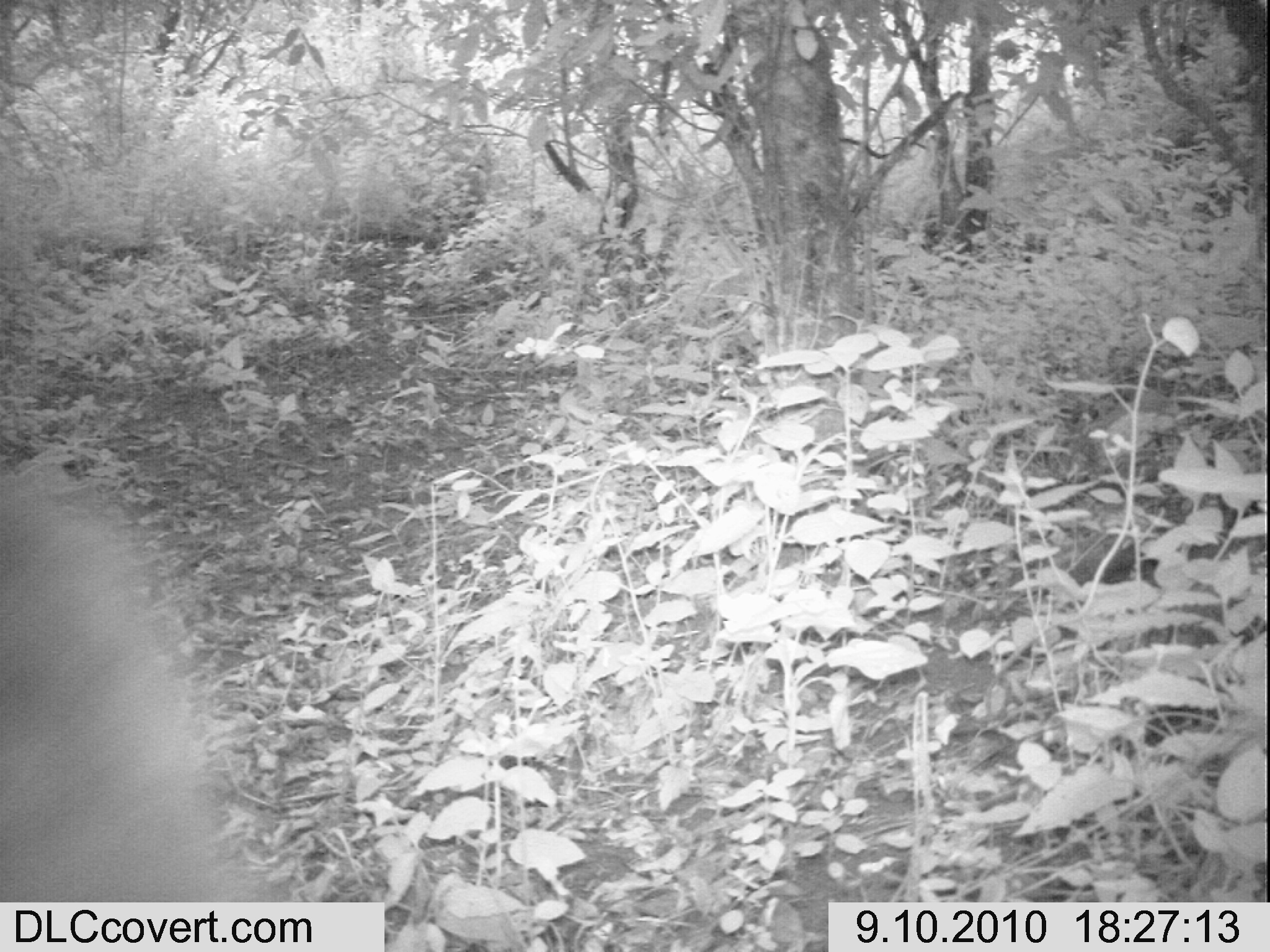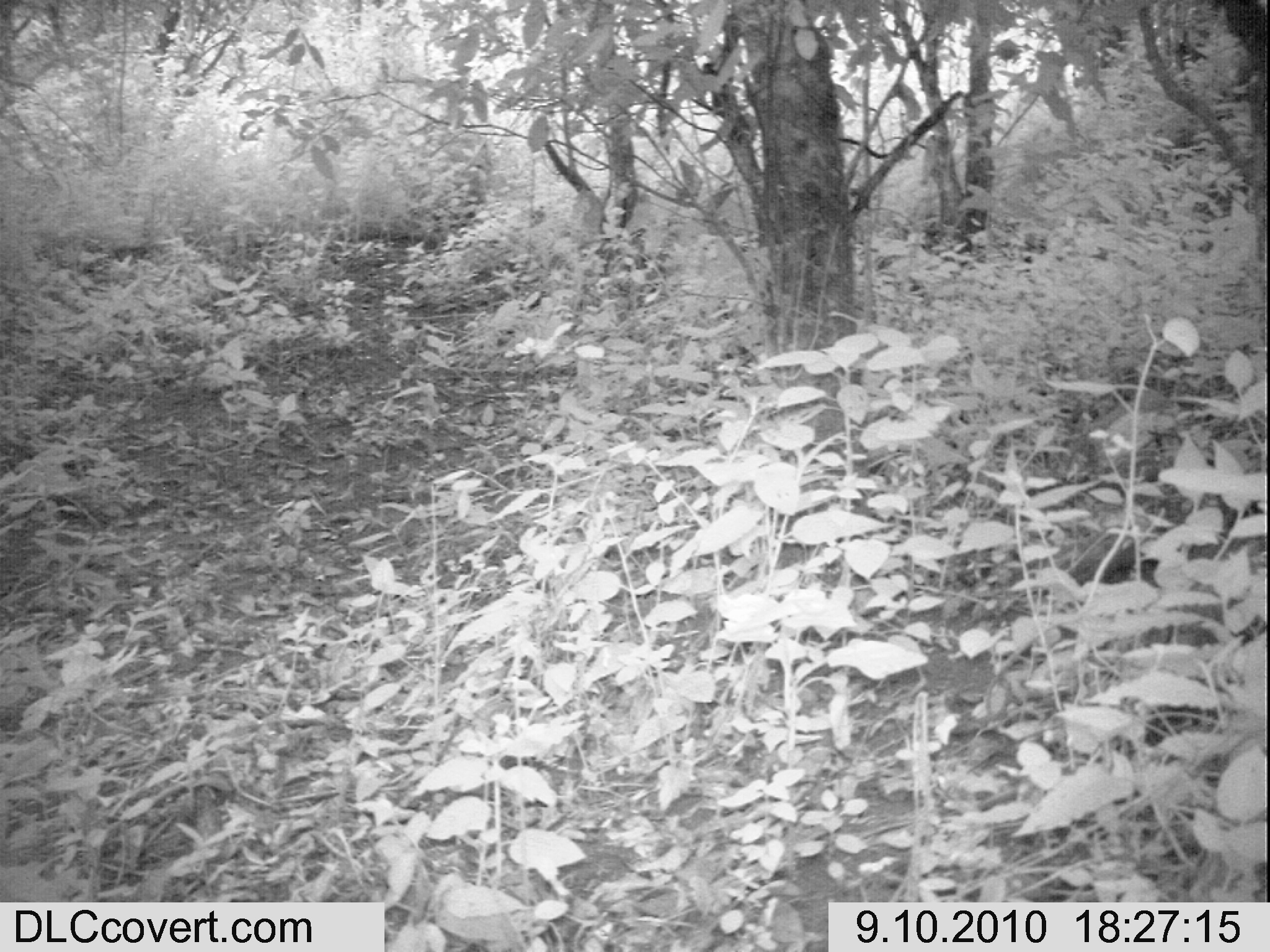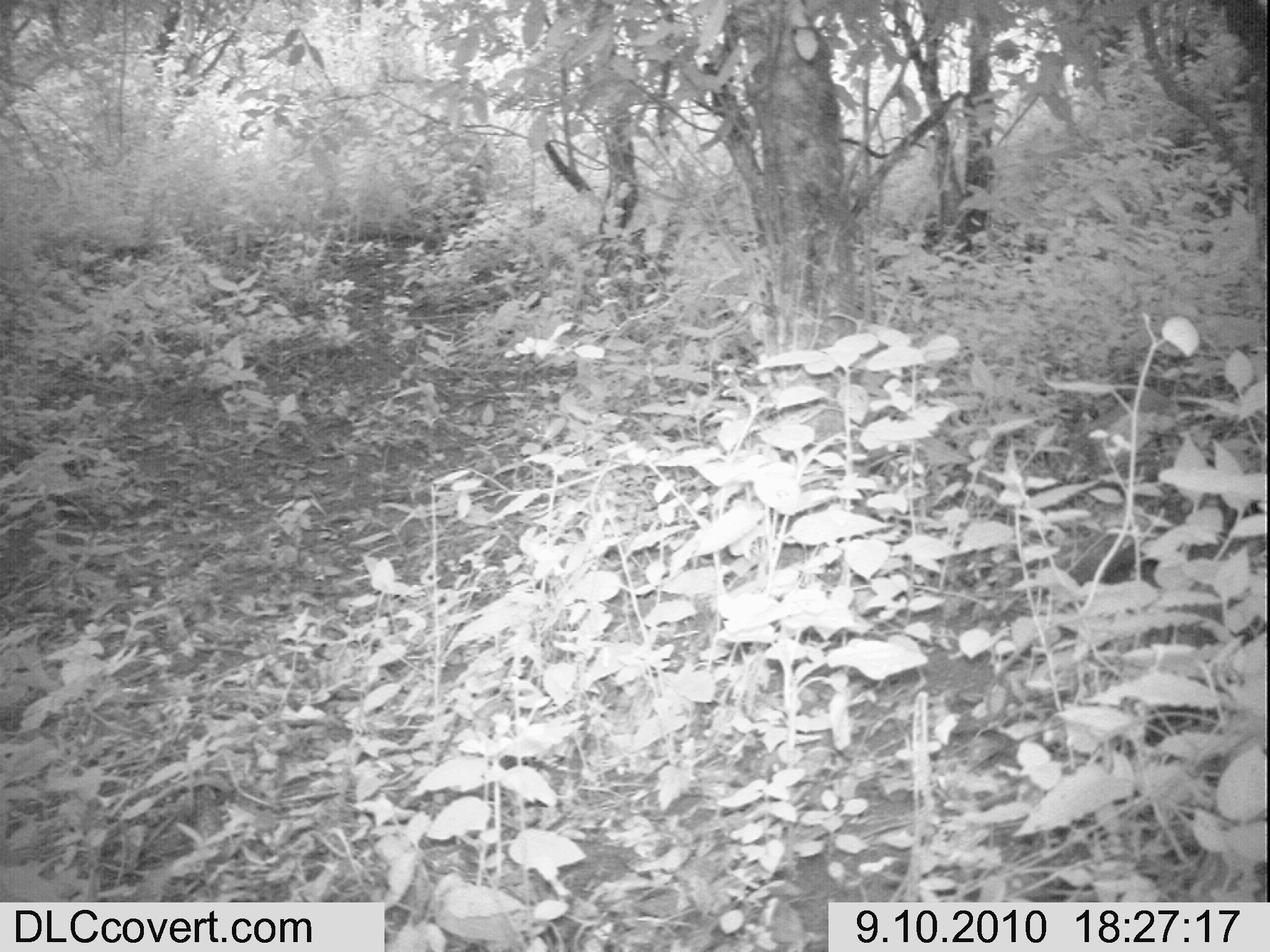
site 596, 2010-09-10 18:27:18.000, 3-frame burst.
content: unidentified animal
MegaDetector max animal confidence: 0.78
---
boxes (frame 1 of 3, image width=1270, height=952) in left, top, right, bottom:
unknown: 0, 448, 271, 909